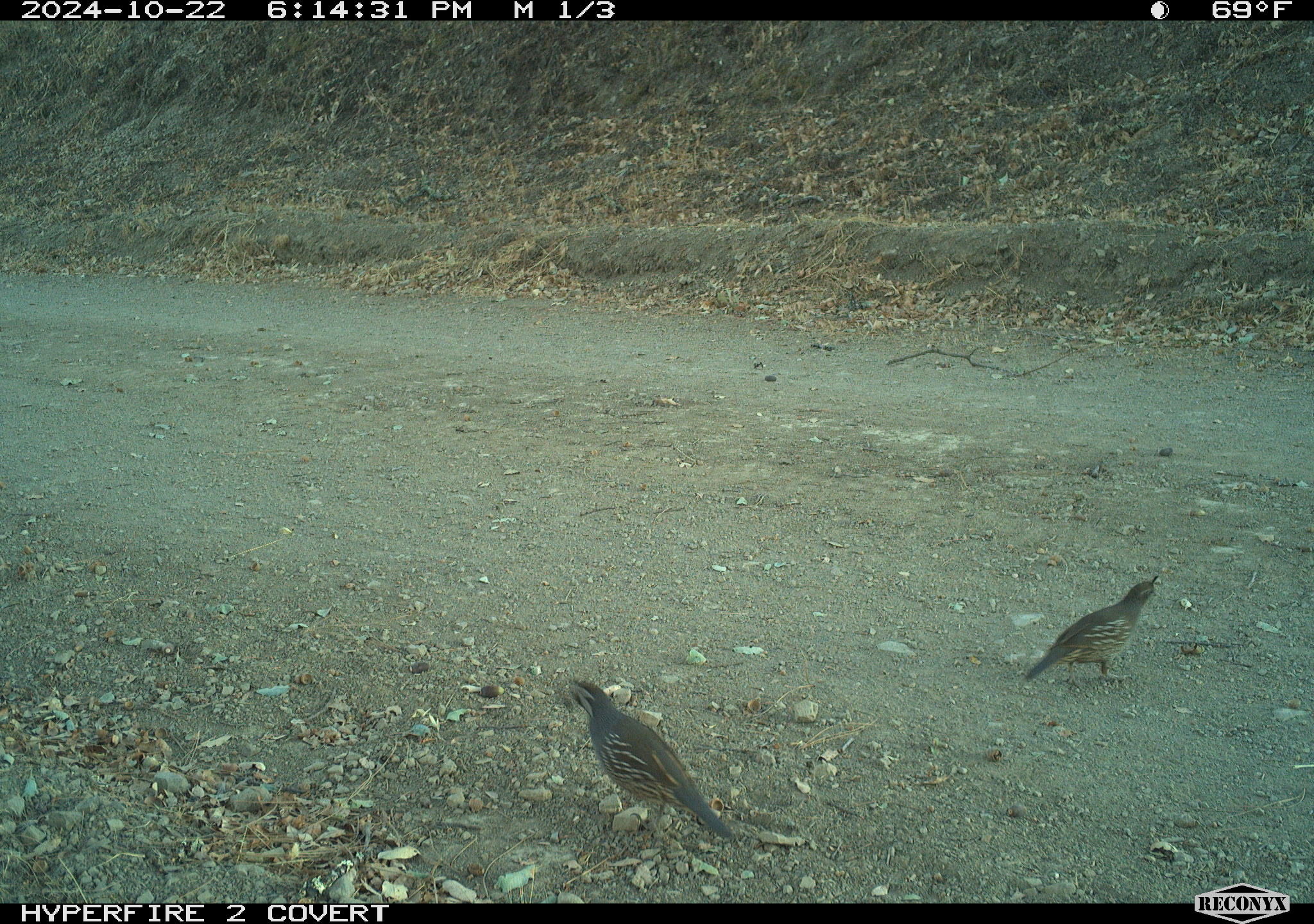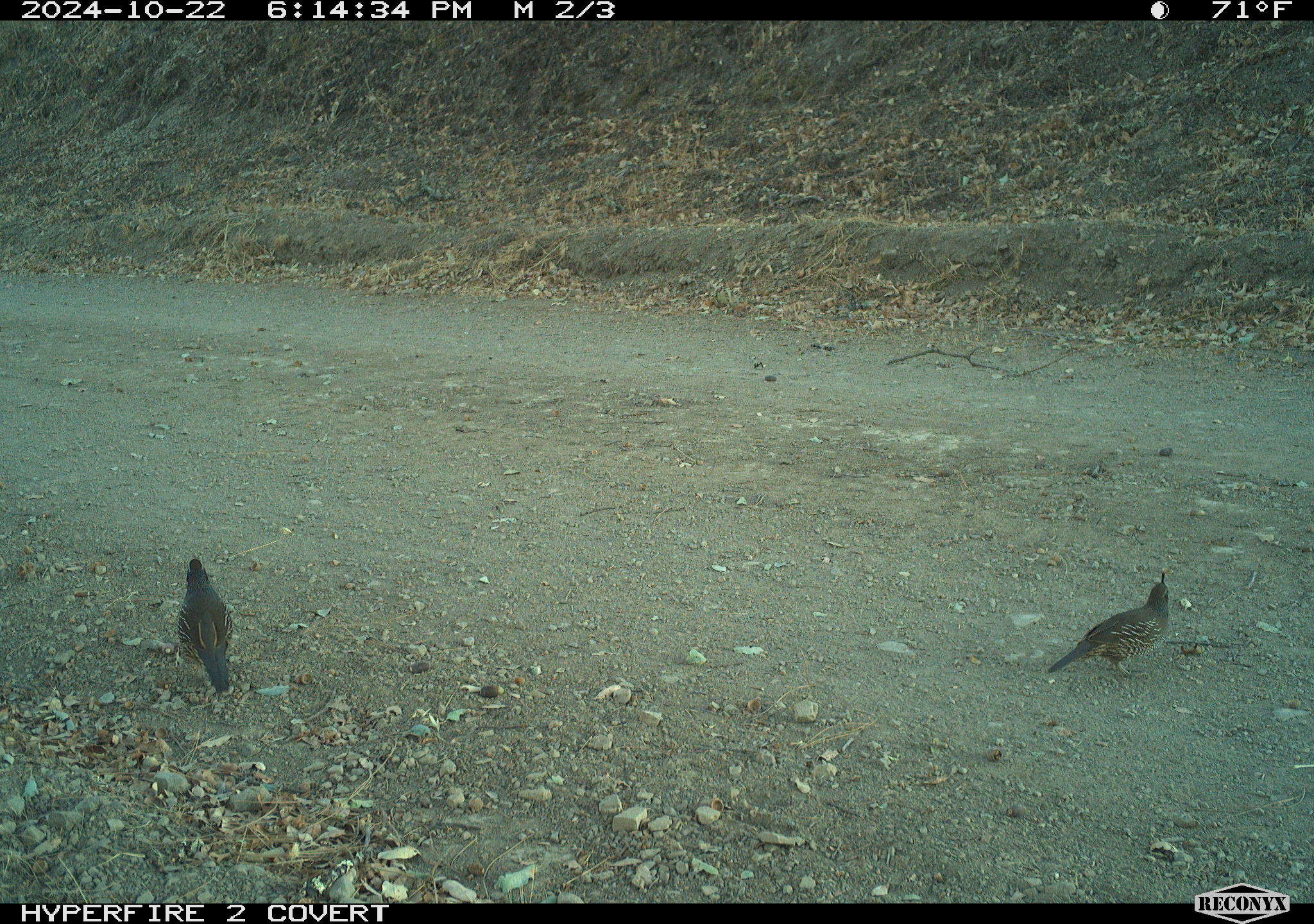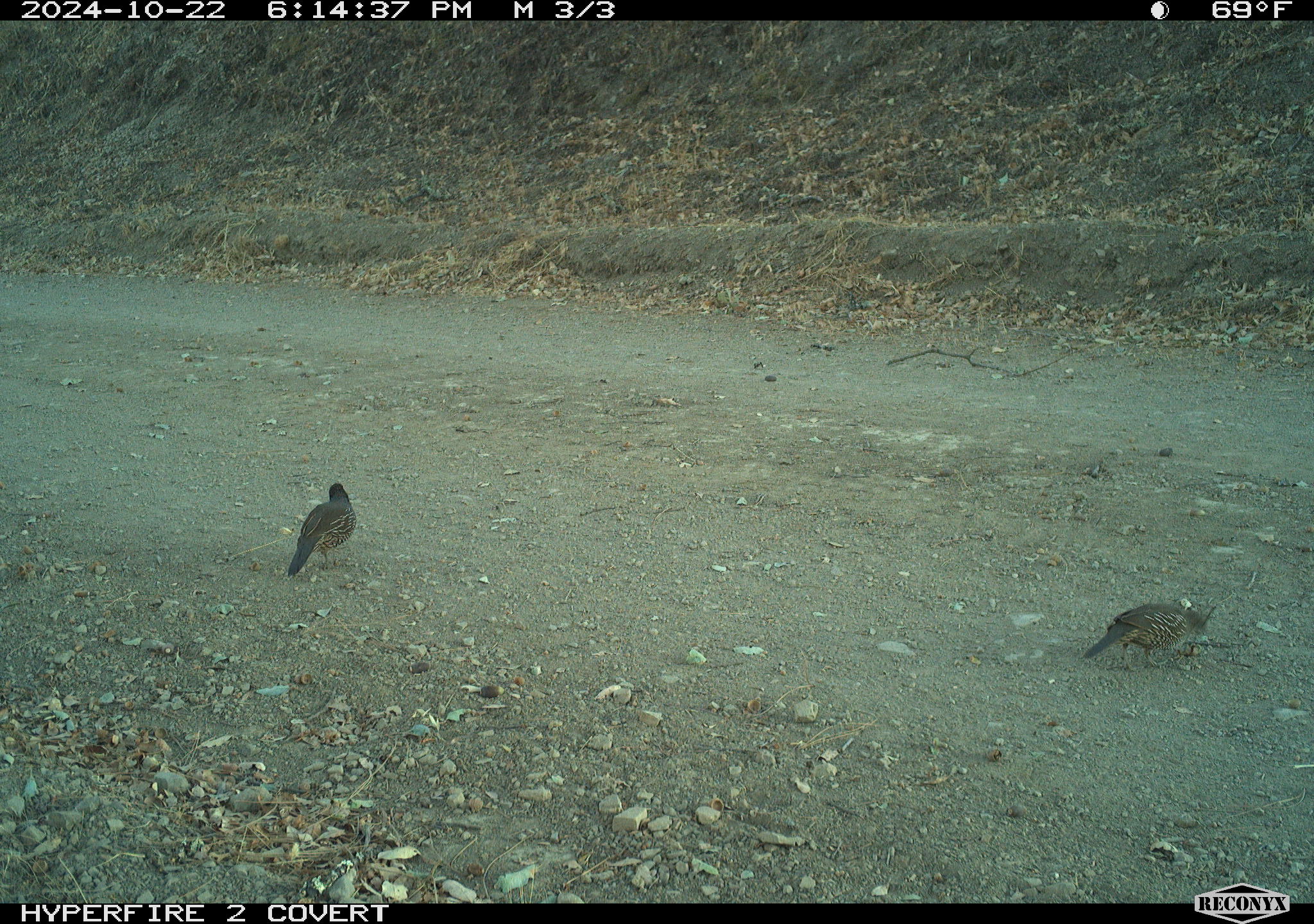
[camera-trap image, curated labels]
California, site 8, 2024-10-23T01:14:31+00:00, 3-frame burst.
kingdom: Animalia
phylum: Chordata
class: Aves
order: Galliformes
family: Odontophoridae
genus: Callipepla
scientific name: Callipepla californica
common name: california quail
California quail (Callipepla californica).